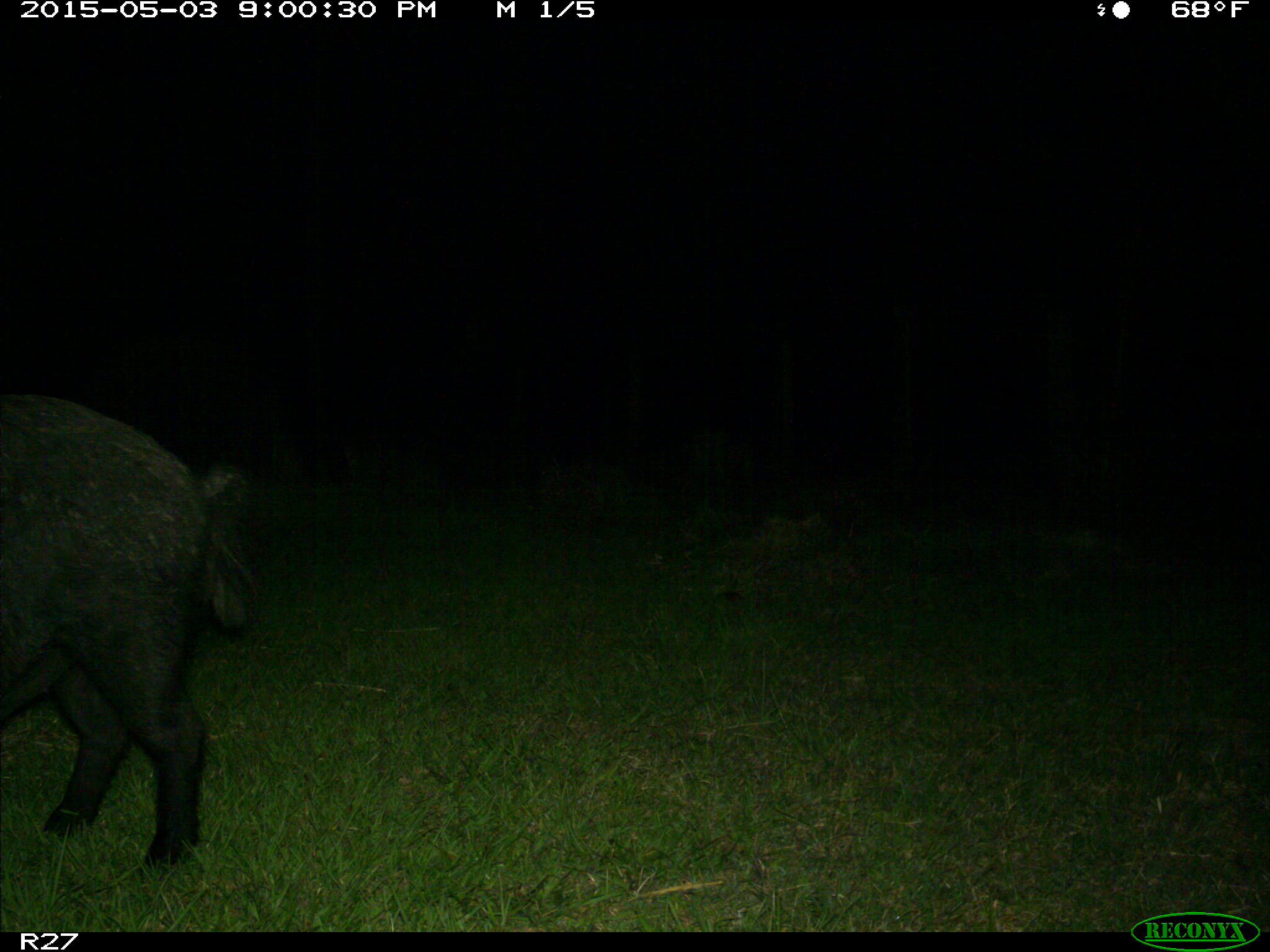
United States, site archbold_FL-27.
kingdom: Animalia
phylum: Chordata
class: Mammalia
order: Artiodactyla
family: Suidae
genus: Sus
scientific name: Sus scrofa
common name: wild boar